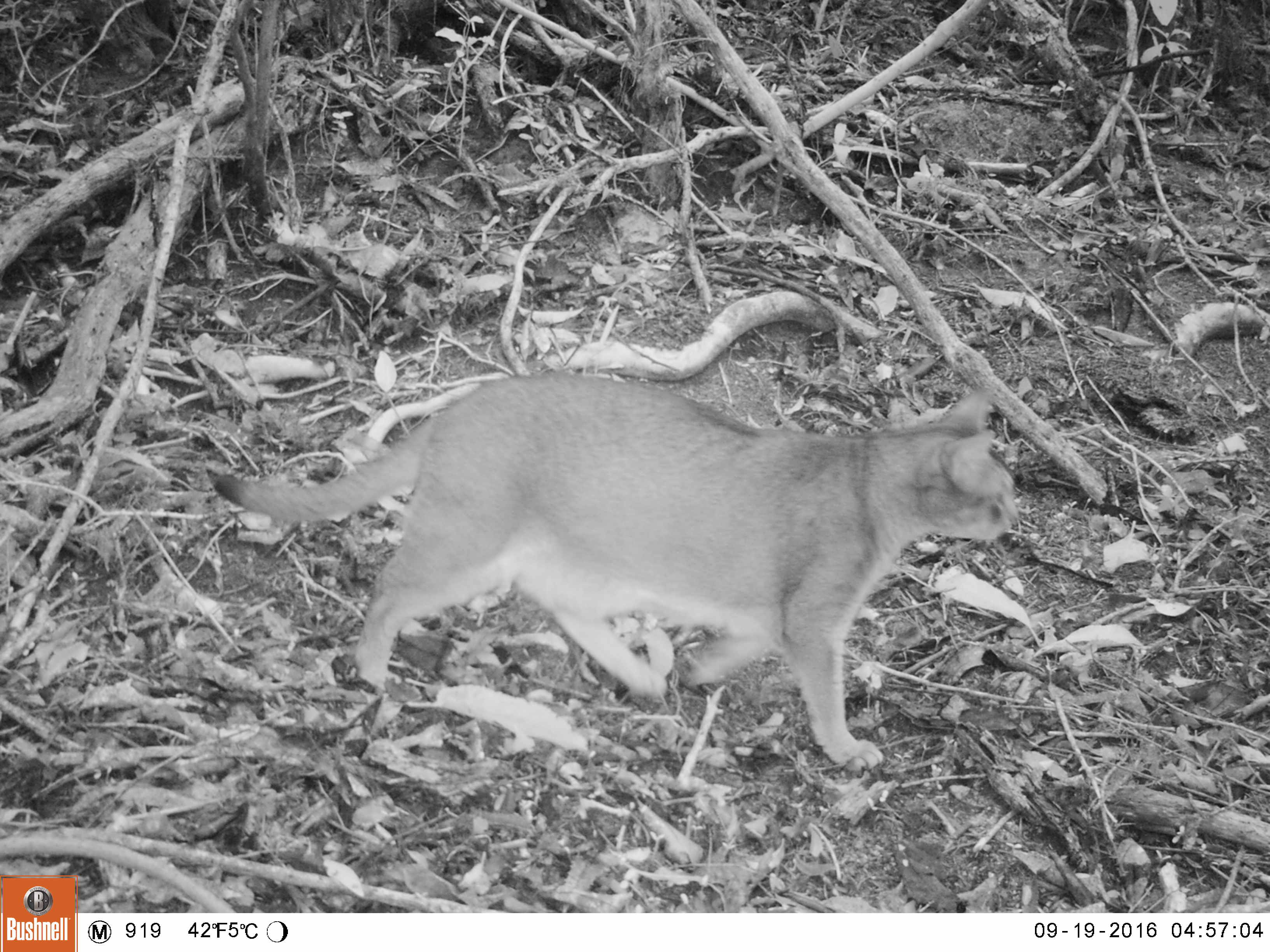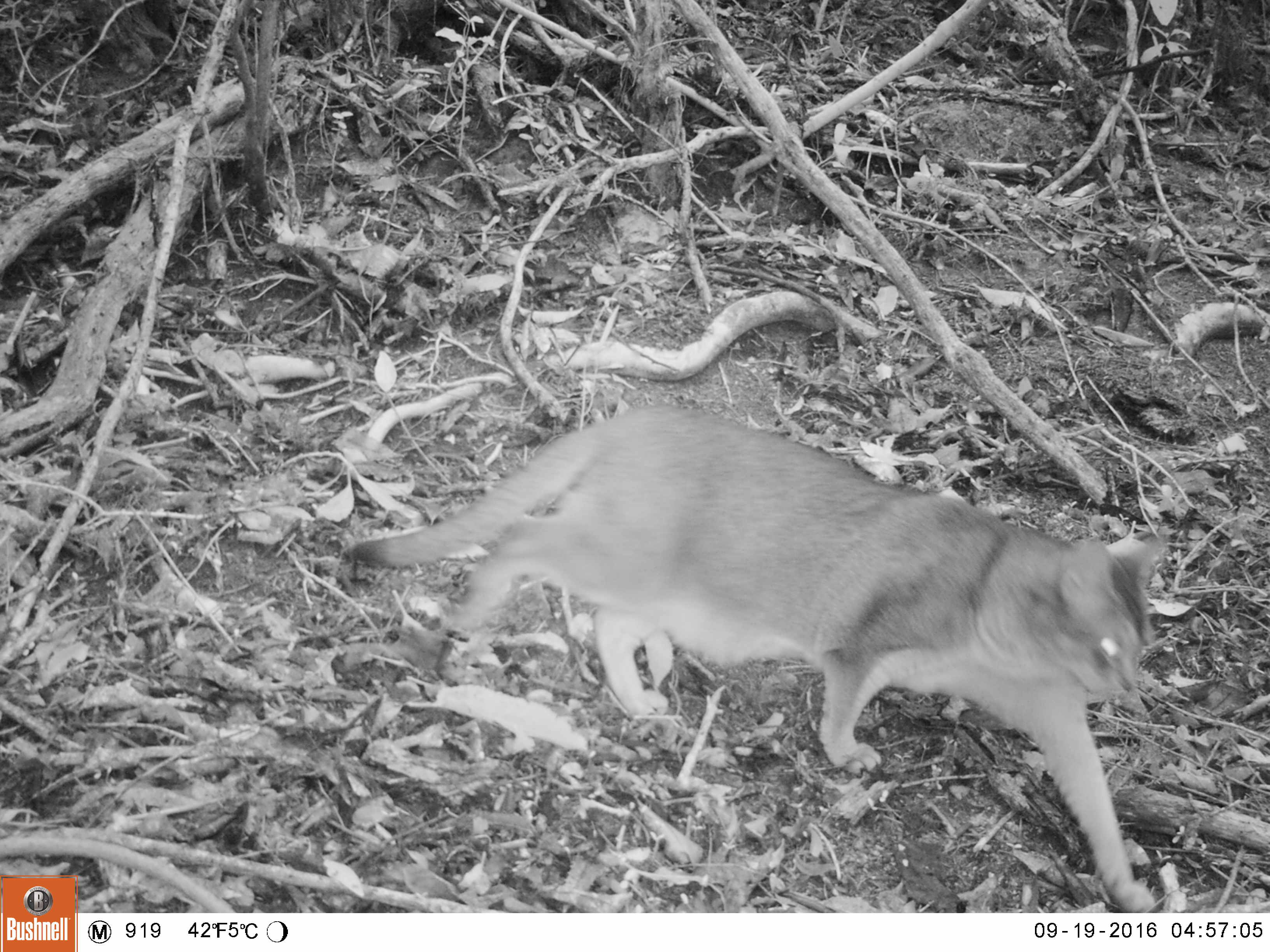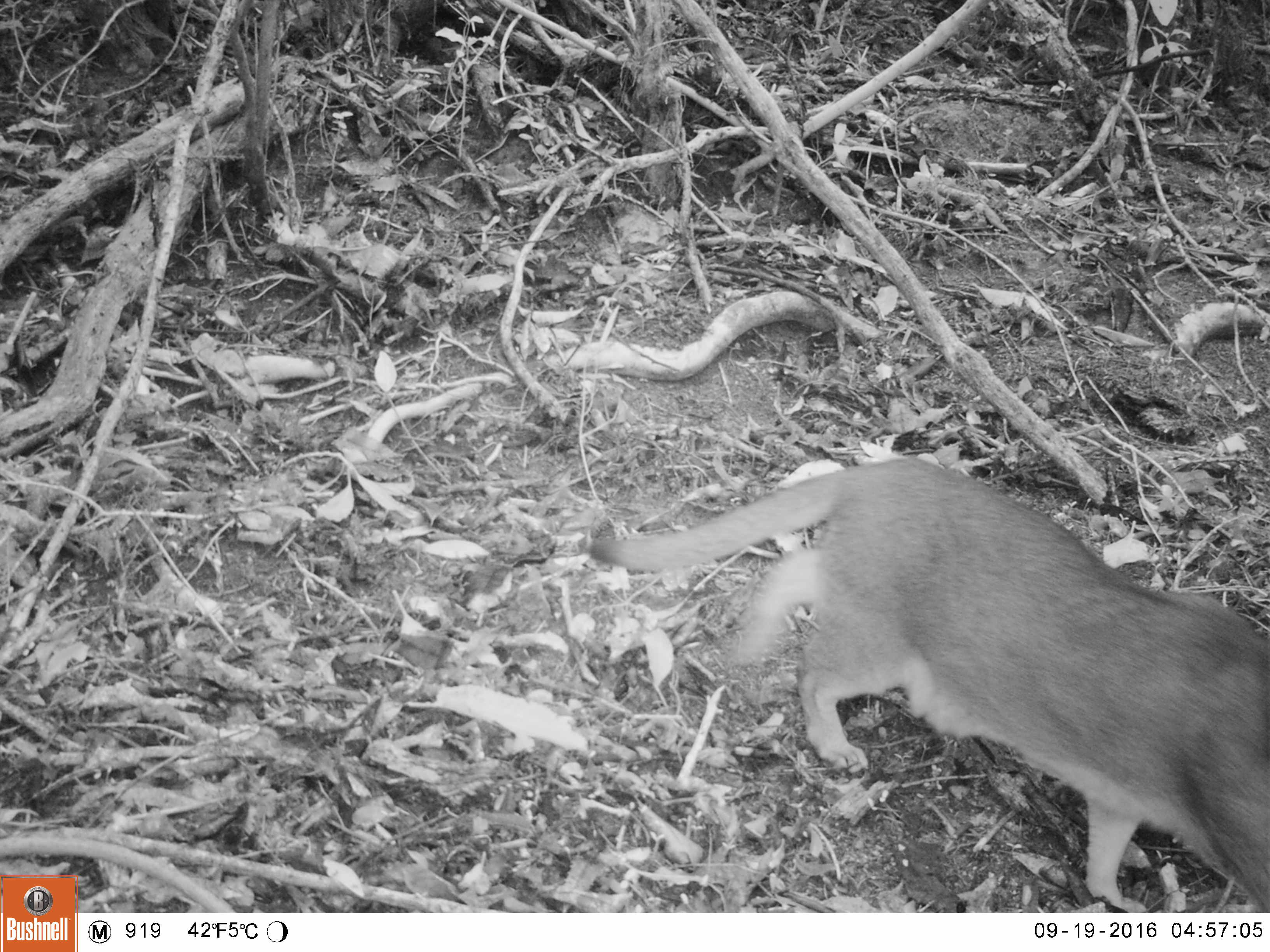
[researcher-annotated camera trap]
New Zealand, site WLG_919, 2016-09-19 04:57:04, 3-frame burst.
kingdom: Animalia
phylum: Chordata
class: Mammalia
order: Carnivora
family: Felidae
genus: Felis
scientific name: Felis catus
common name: domestic cat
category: cat